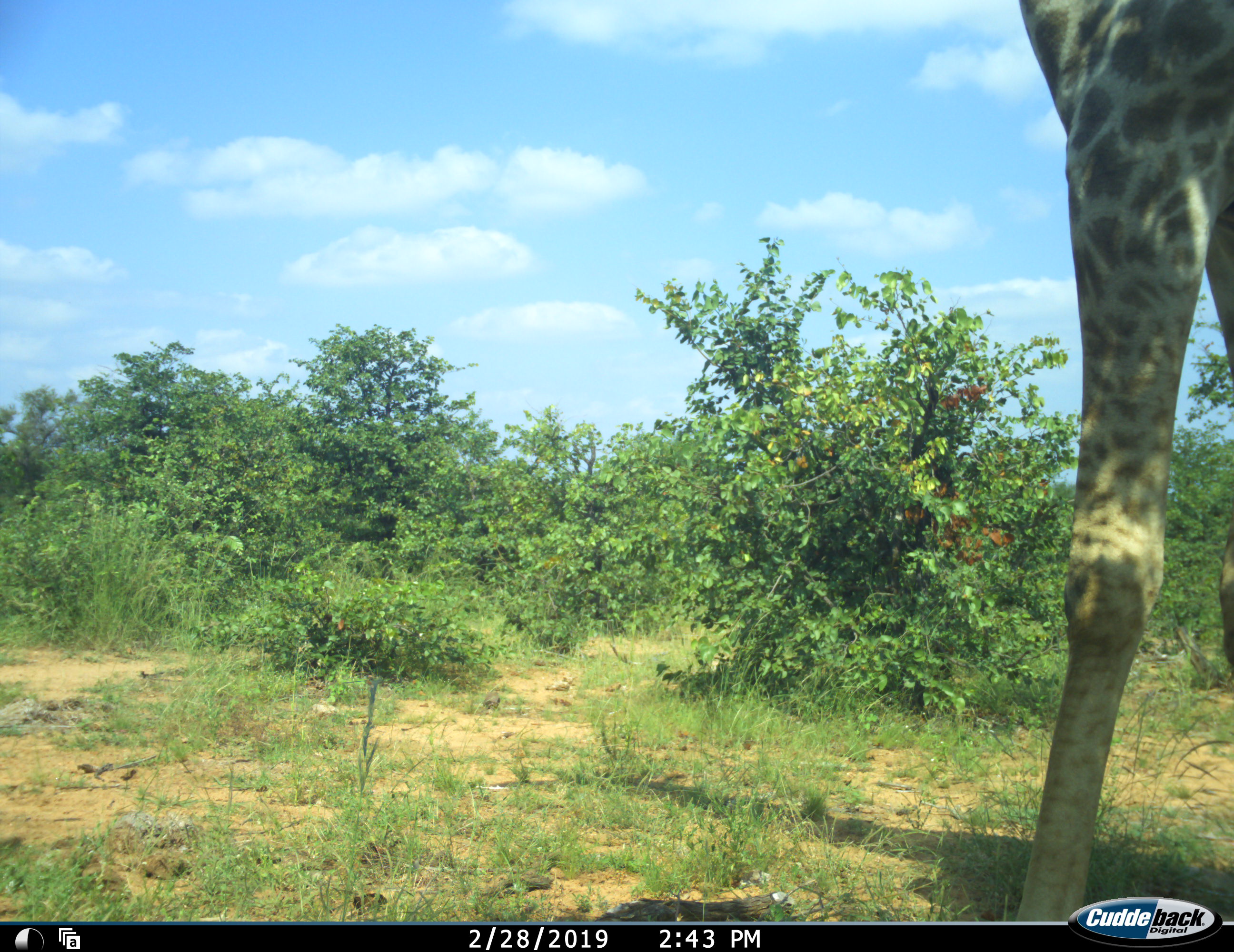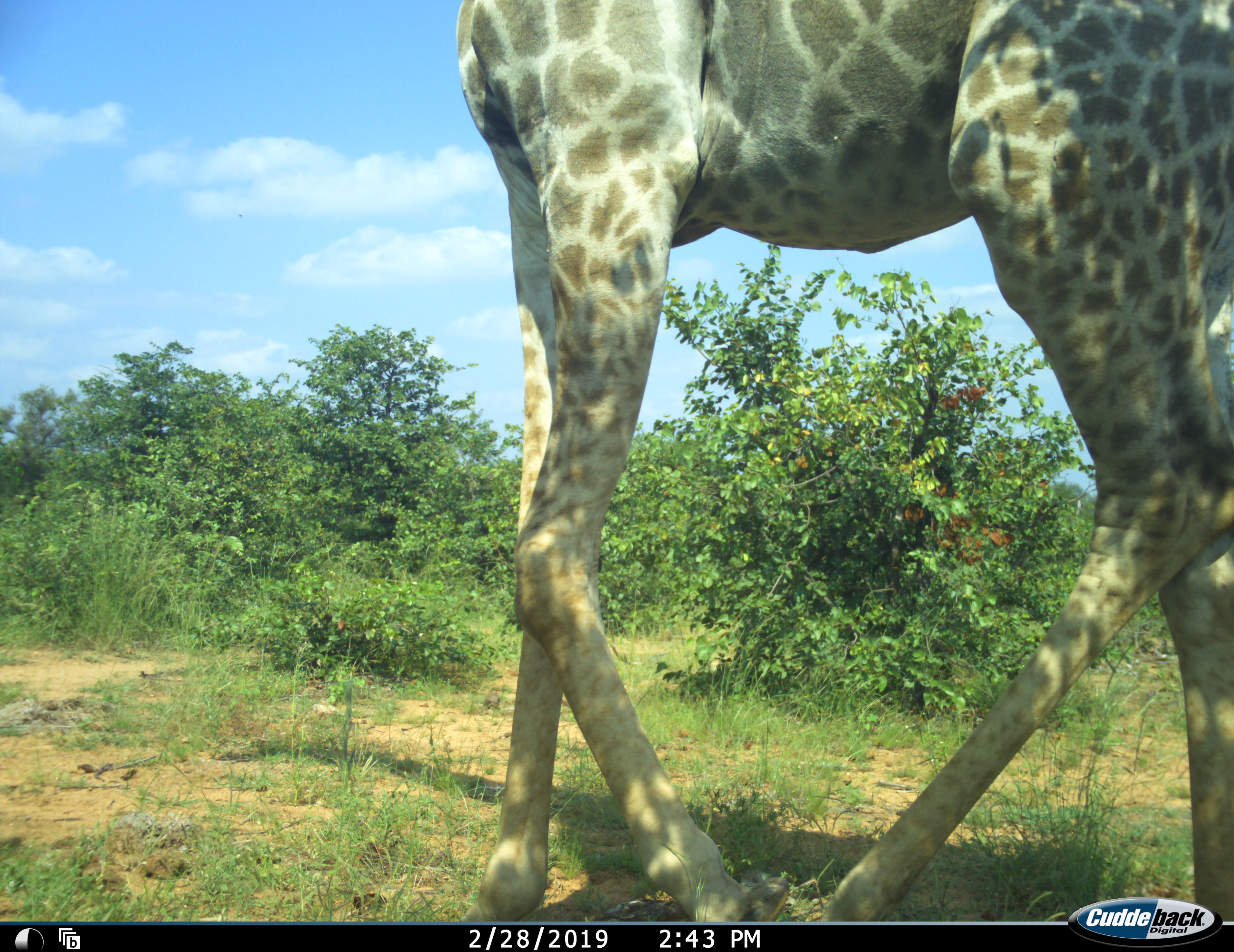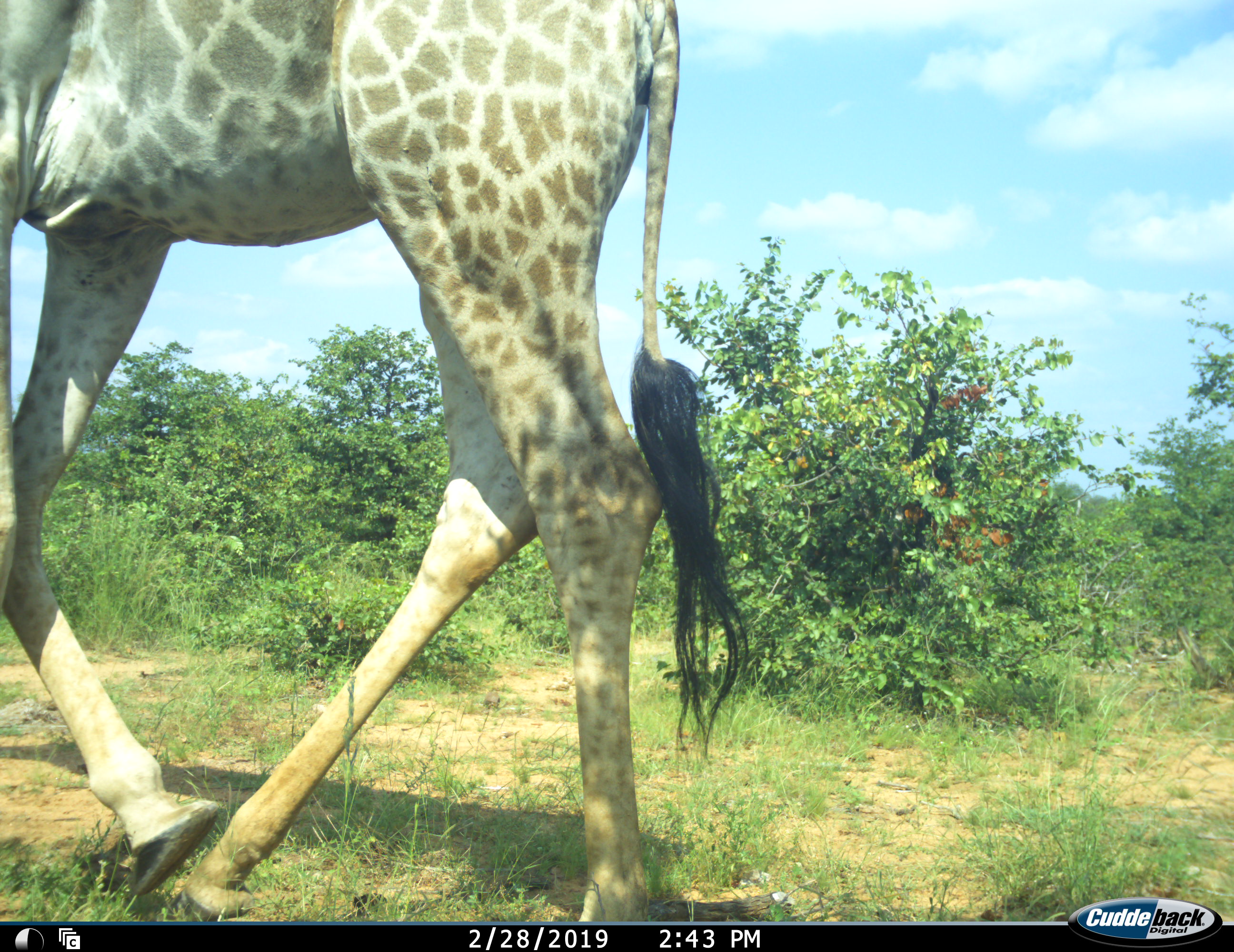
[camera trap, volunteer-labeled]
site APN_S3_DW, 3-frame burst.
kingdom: Animalia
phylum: Chordata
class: Mammalia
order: Artiodactyla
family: Giraffidae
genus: Giraffa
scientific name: Giraffa camelopardalis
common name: giraffe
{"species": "giraffe (Giraffa camelopardalis)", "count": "1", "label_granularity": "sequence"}